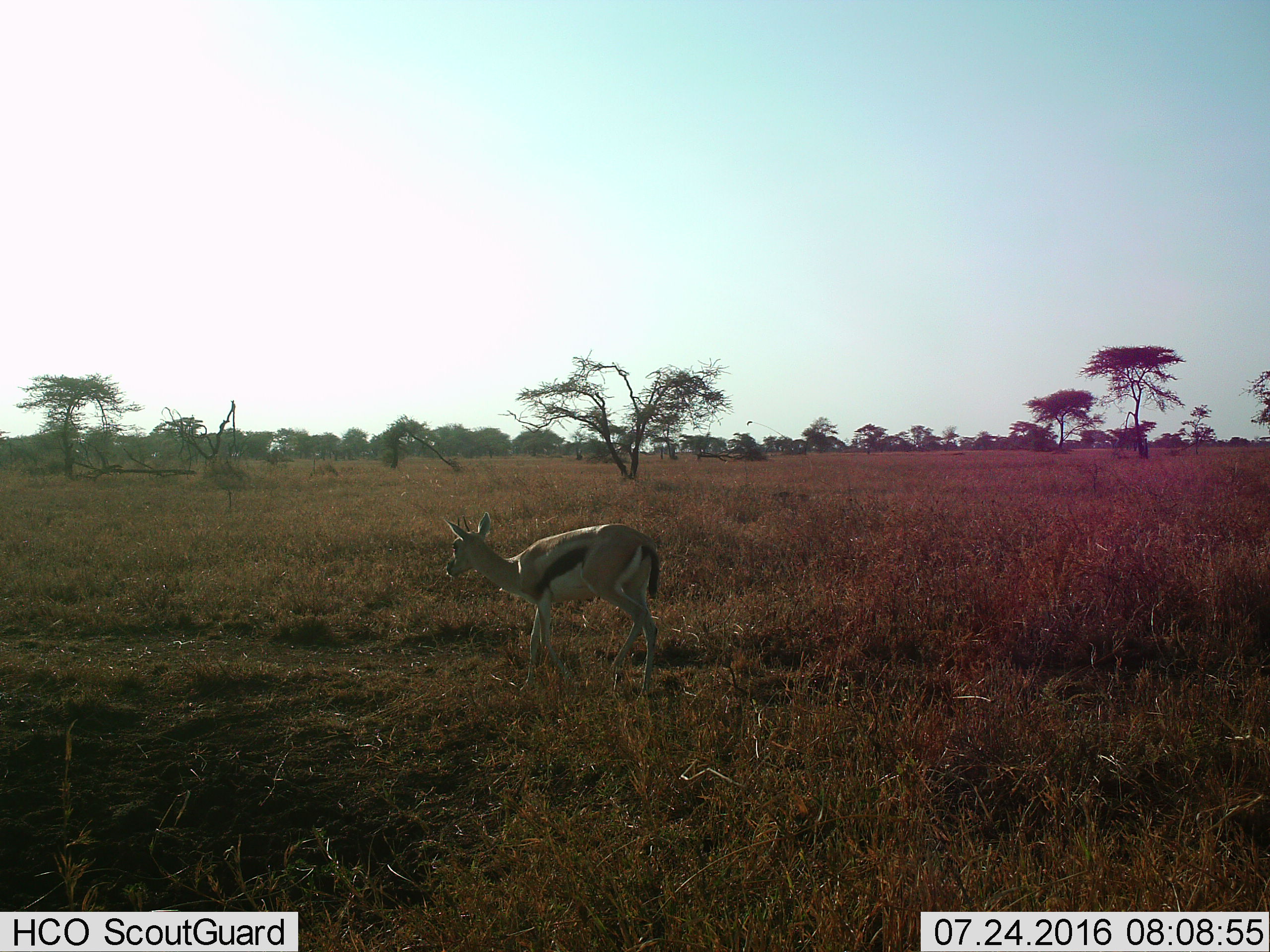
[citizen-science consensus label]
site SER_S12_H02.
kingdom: Animalia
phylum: Chordata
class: Mammalia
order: Artiodactyla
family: Bovidae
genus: Eudorcas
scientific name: Eudorcas thomsonii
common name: thomson's gazelle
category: gazellethomsons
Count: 1.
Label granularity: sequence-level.